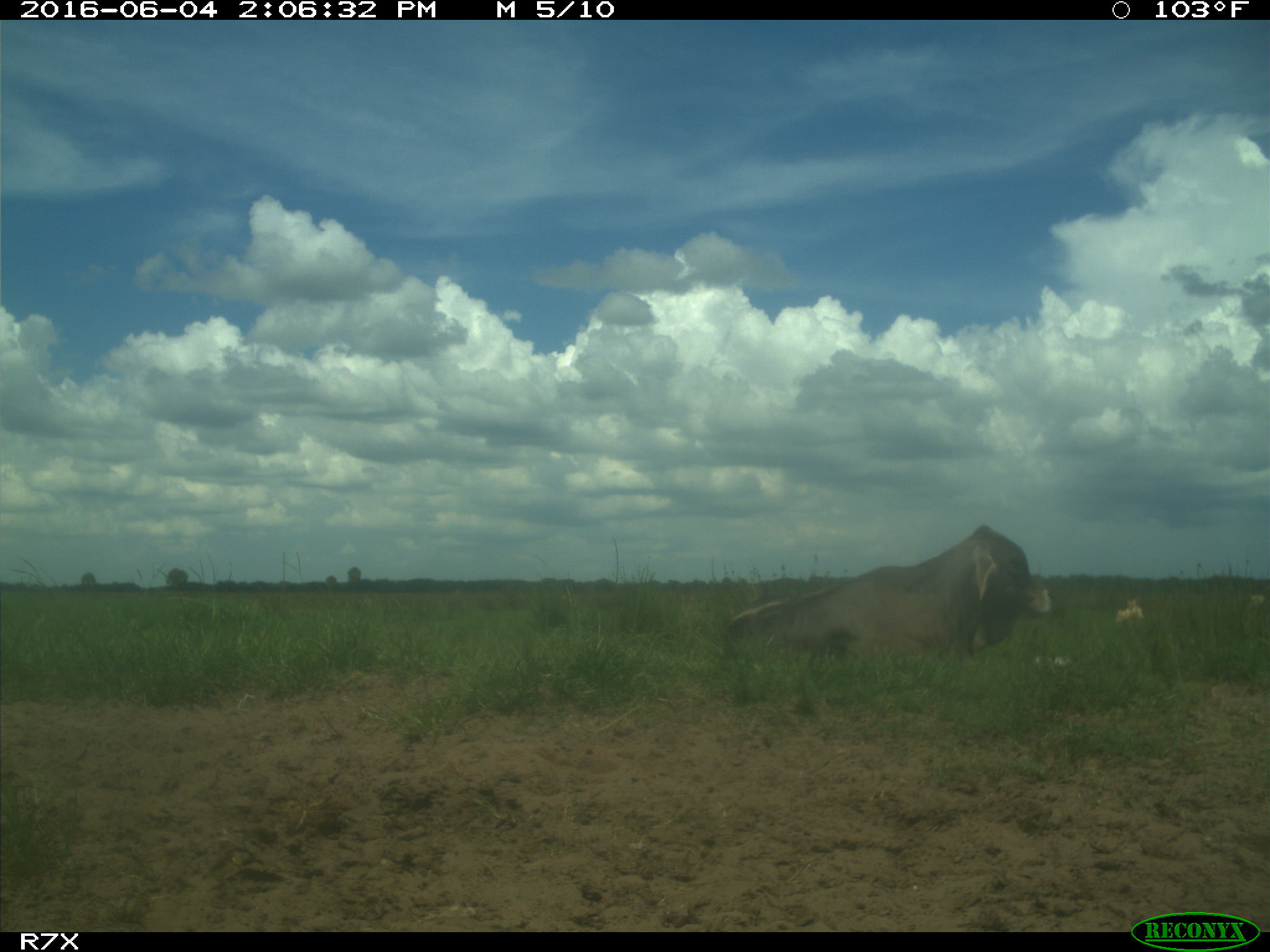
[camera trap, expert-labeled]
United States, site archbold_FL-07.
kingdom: Animalia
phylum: Chordata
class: Mammalia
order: Artiodactyla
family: Bovidae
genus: Bos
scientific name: Bos taurus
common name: domestic cow